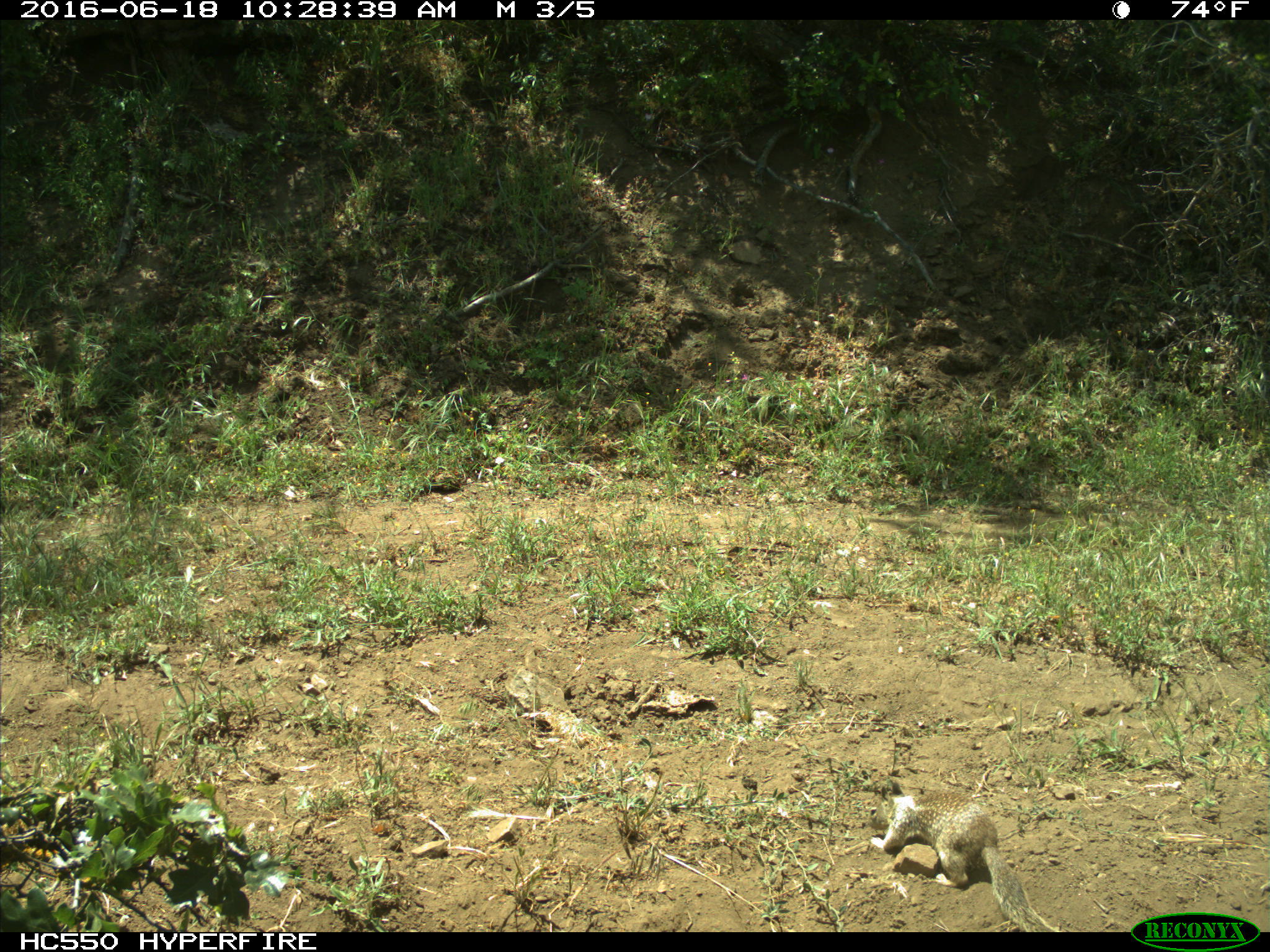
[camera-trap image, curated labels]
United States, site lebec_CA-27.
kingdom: Animalia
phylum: Chordata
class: Mammalia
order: Rodentia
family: Sciuridae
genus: Otospermophilus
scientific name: Otospermophilus beecheyi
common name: california ground squirrel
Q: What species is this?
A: Otospermophilus beecheyi (california ground squirrel).